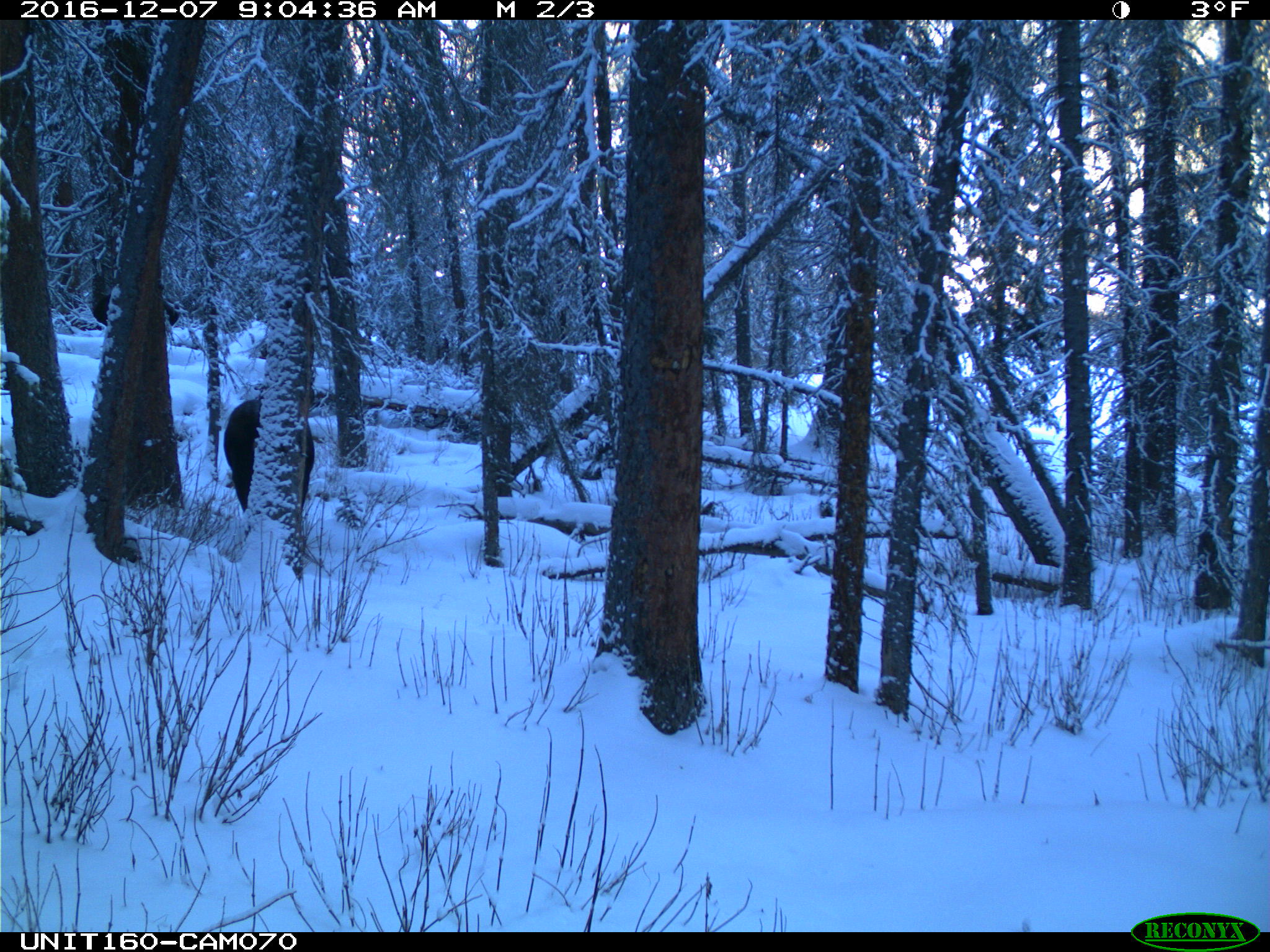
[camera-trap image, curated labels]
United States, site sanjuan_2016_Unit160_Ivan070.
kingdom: Animalia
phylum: Chordata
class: Mammalia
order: Artiodactyla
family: Cervidae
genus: Alces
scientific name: Alces alces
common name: moose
Alces alces (moose).